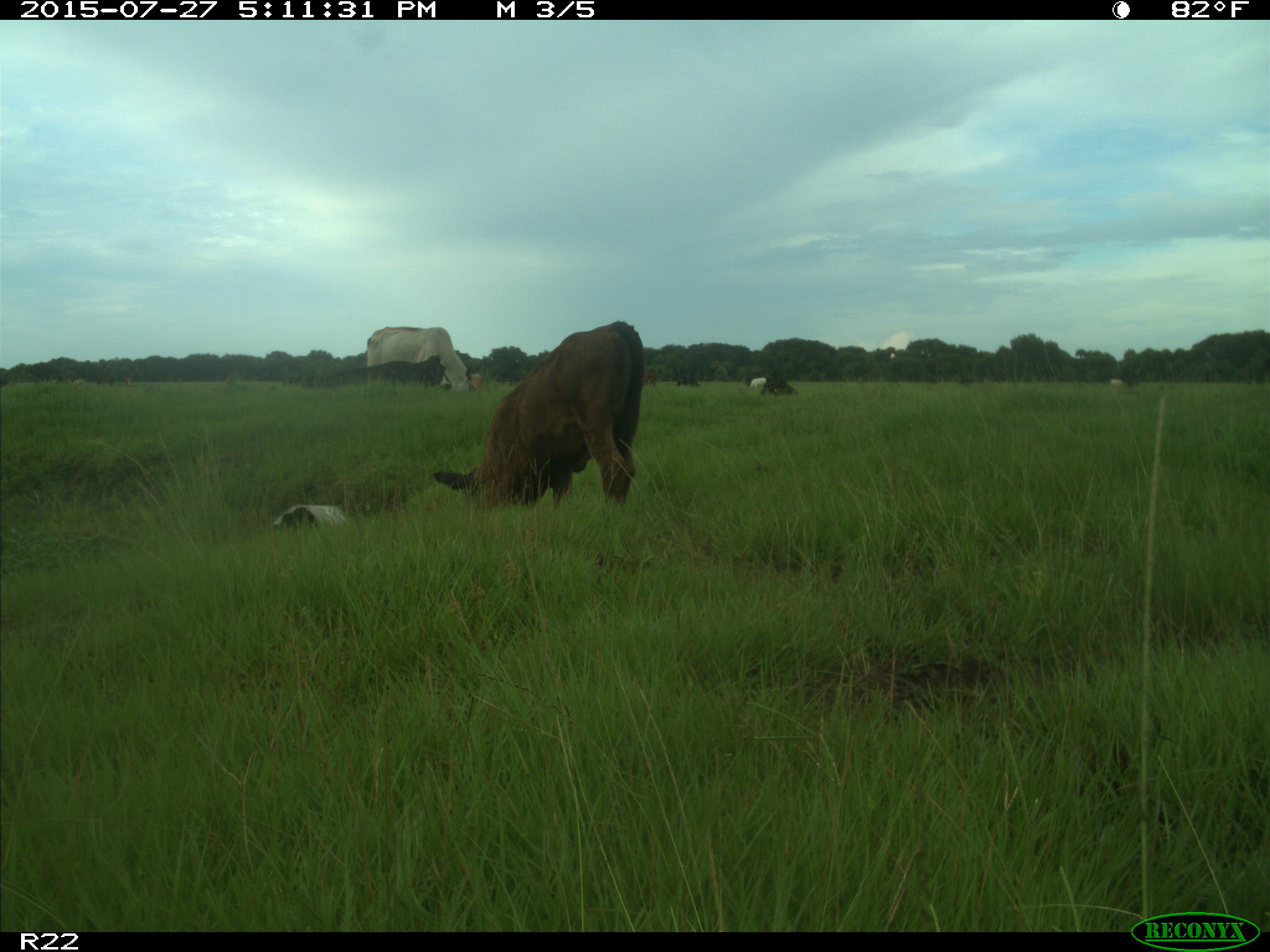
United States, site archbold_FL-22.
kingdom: Animalia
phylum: Chordata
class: Mammalia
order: Artiodactyla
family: Bovidae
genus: Bos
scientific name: Bos taurus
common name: domestic cow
Bos taurus (domestic cow).